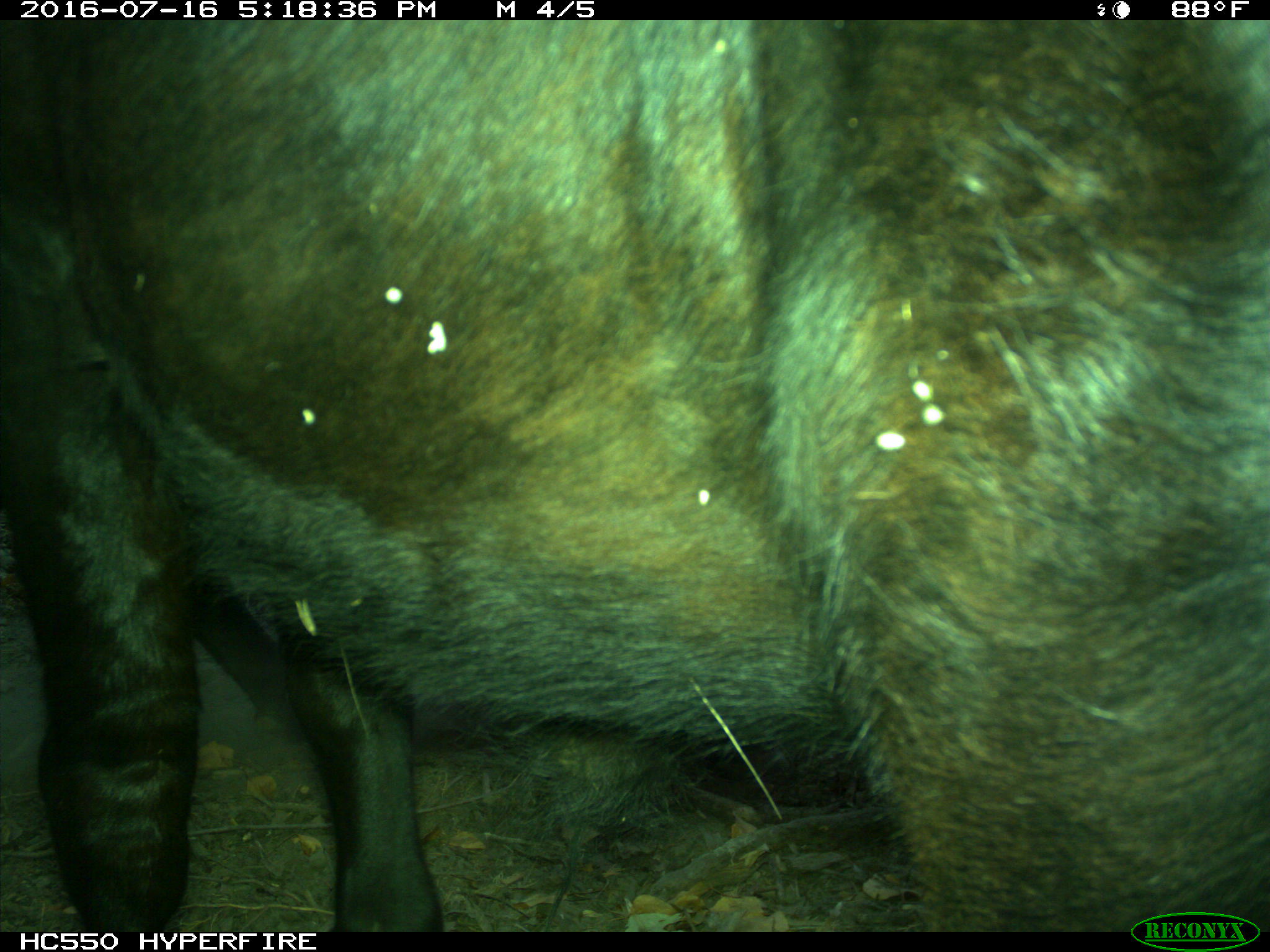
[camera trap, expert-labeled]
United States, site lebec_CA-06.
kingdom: Animalia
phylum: Chordata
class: Mammalia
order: Artiodactyla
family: Bovidae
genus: Bos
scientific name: Bos taurus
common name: domestic cow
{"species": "Bos taurus (domestic cow)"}